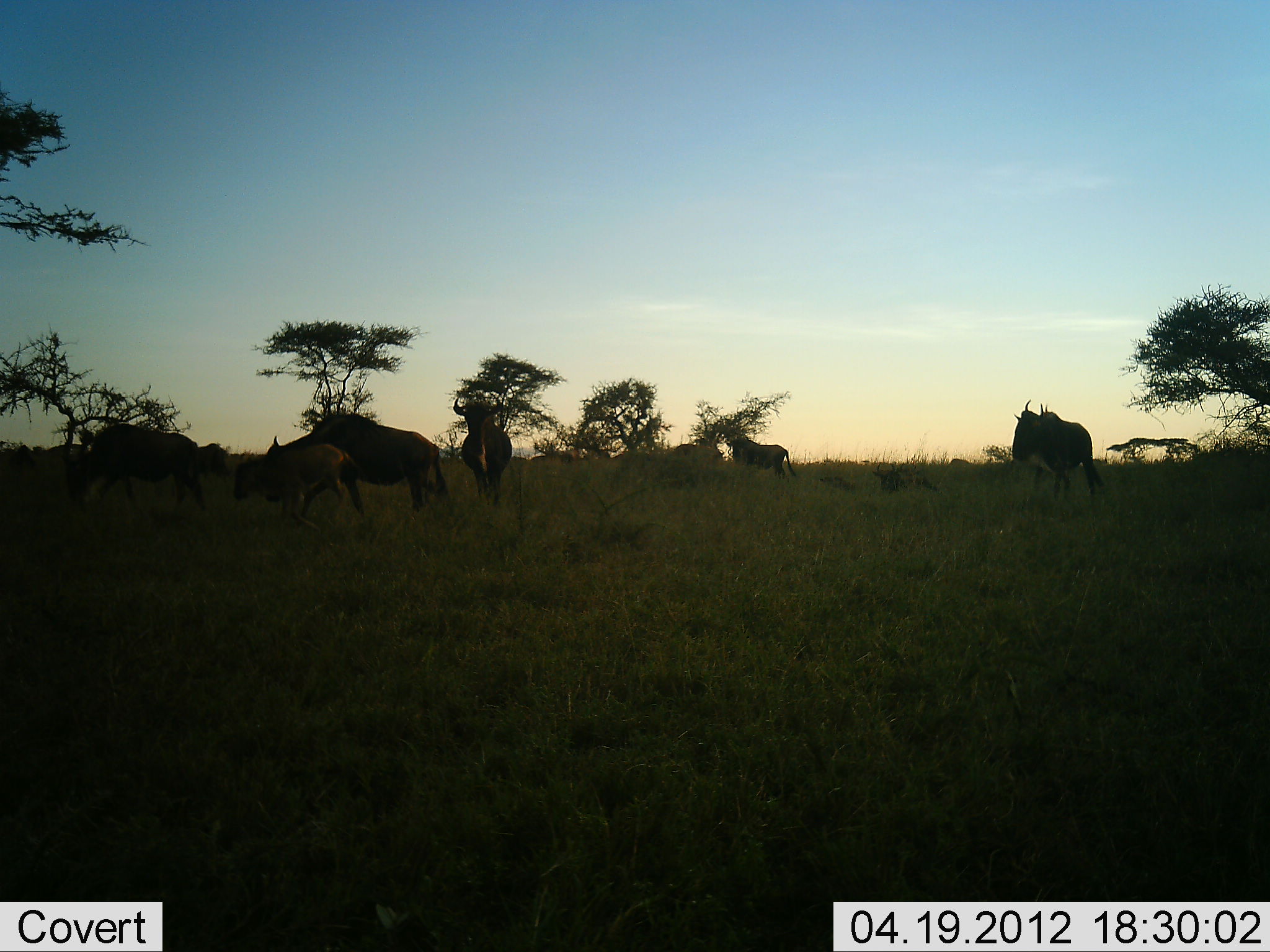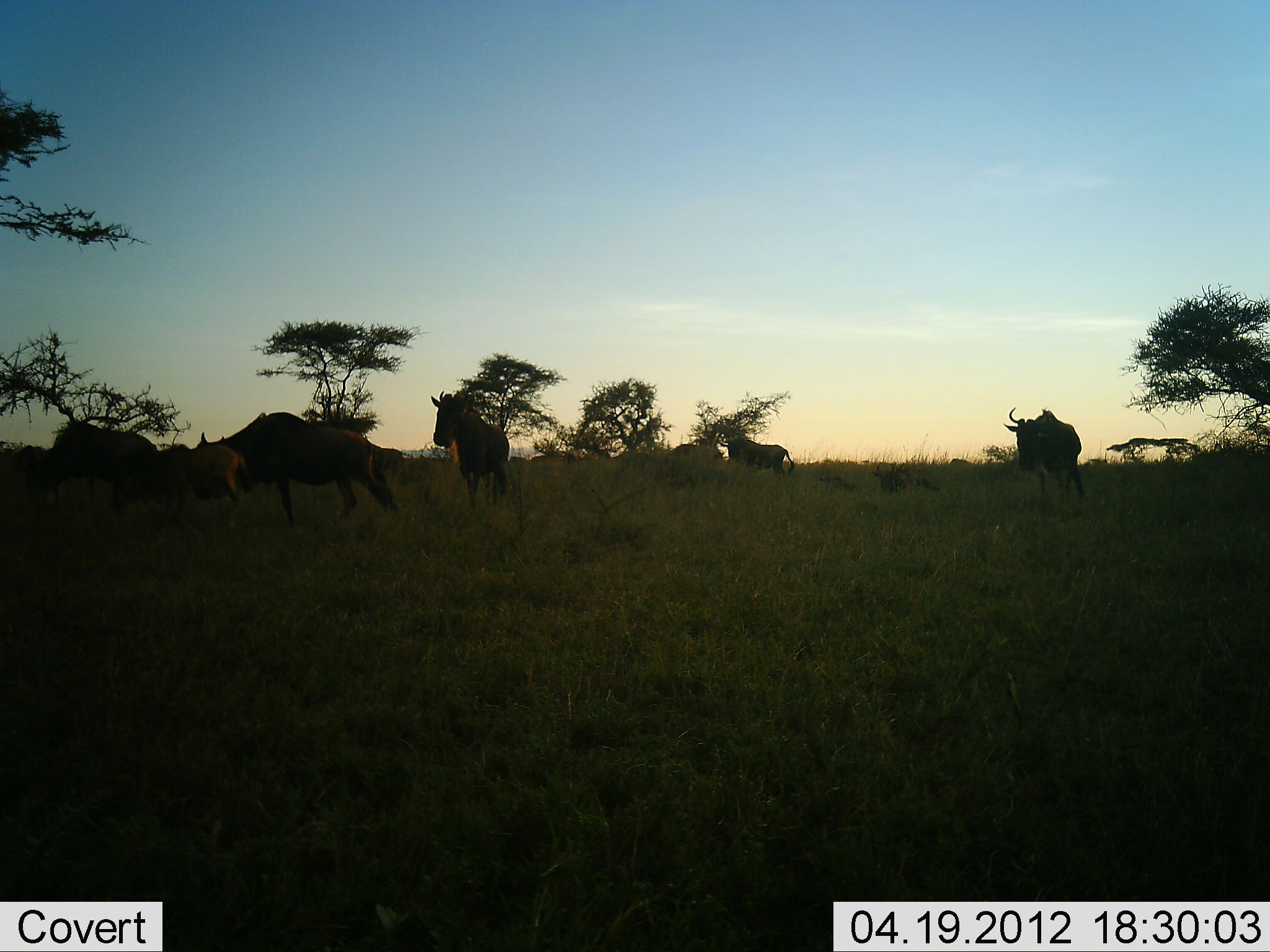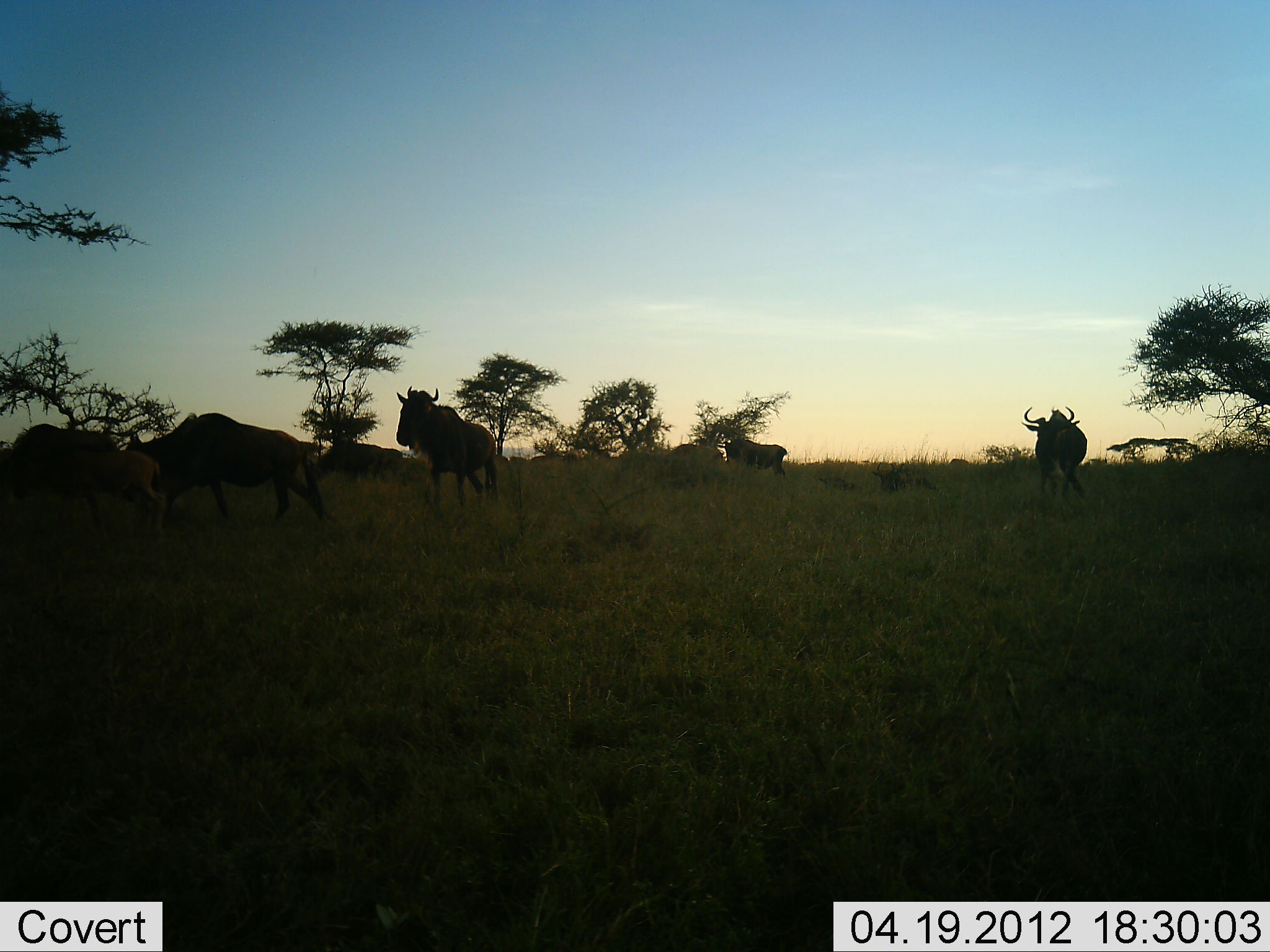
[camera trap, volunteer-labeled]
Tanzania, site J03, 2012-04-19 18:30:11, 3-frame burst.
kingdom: Animalia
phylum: Chordata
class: Mammalia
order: Artiodactyla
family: Bovidae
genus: Connochaetes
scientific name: Connochaetes taurinus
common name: blue wildebeest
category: wildebeest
Wildebeest (blue wildebeest) (Connochaetes taurinus), count 6. Behavior (volunteer vote fractions): standing 21%, resting 3%, moving 93%, interacting 3%. Young present (vote fraction): 52%. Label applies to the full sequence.